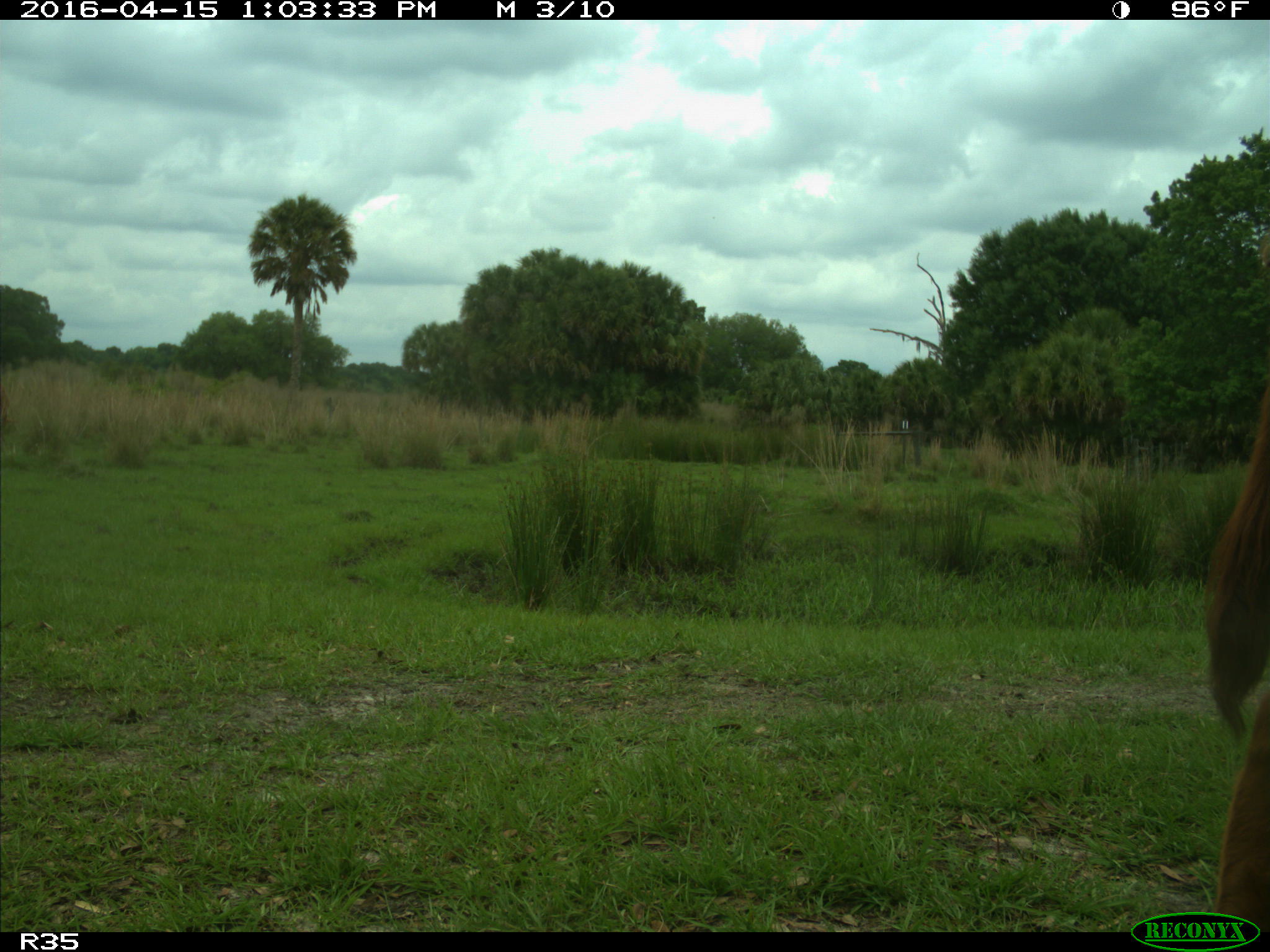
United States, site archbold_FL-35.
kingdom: Animalia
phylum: Chordata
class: Mammalia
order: Artiodactyla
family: Bovidae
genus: Bos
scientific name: Bos taurus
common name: domestic cow